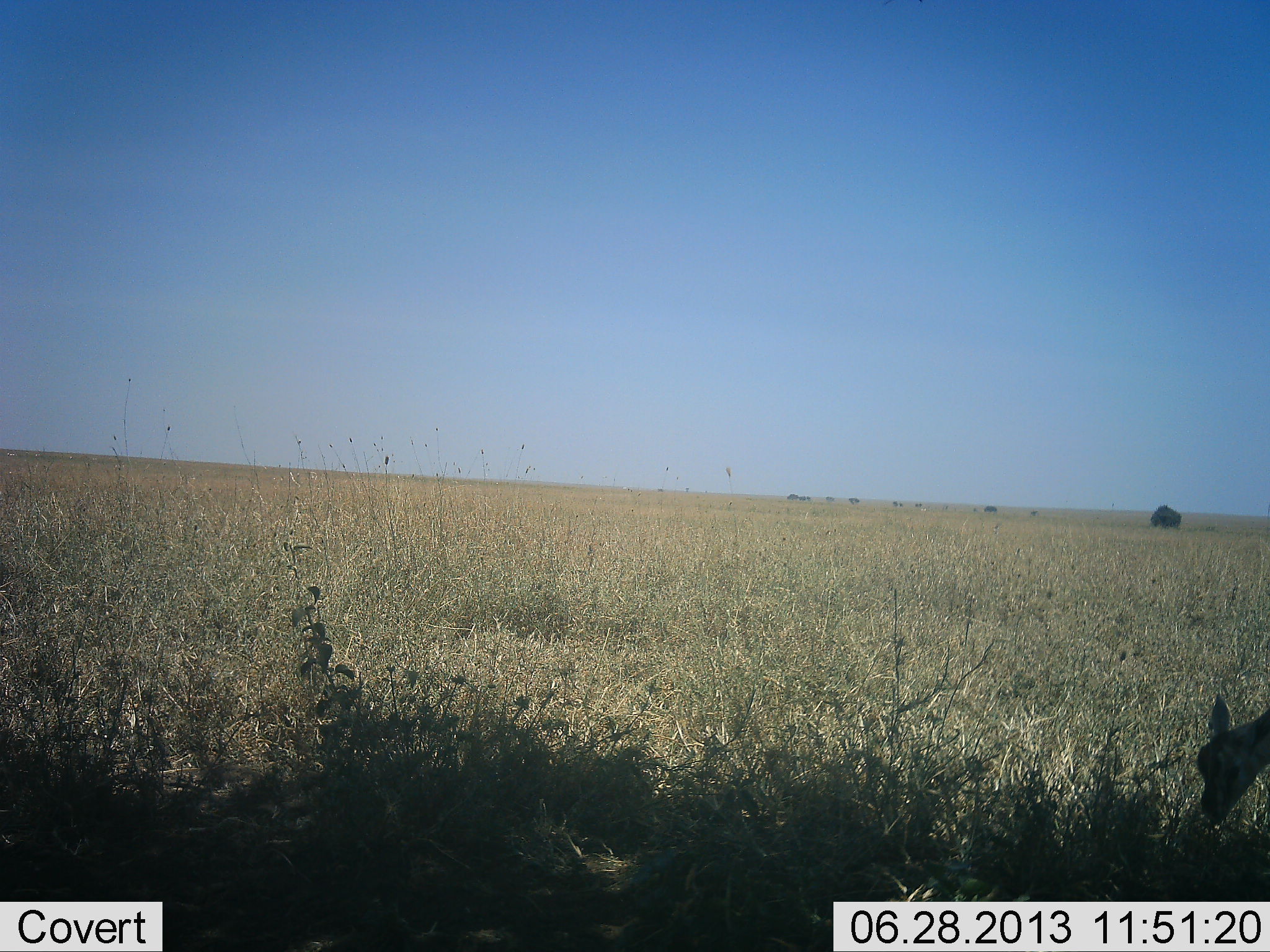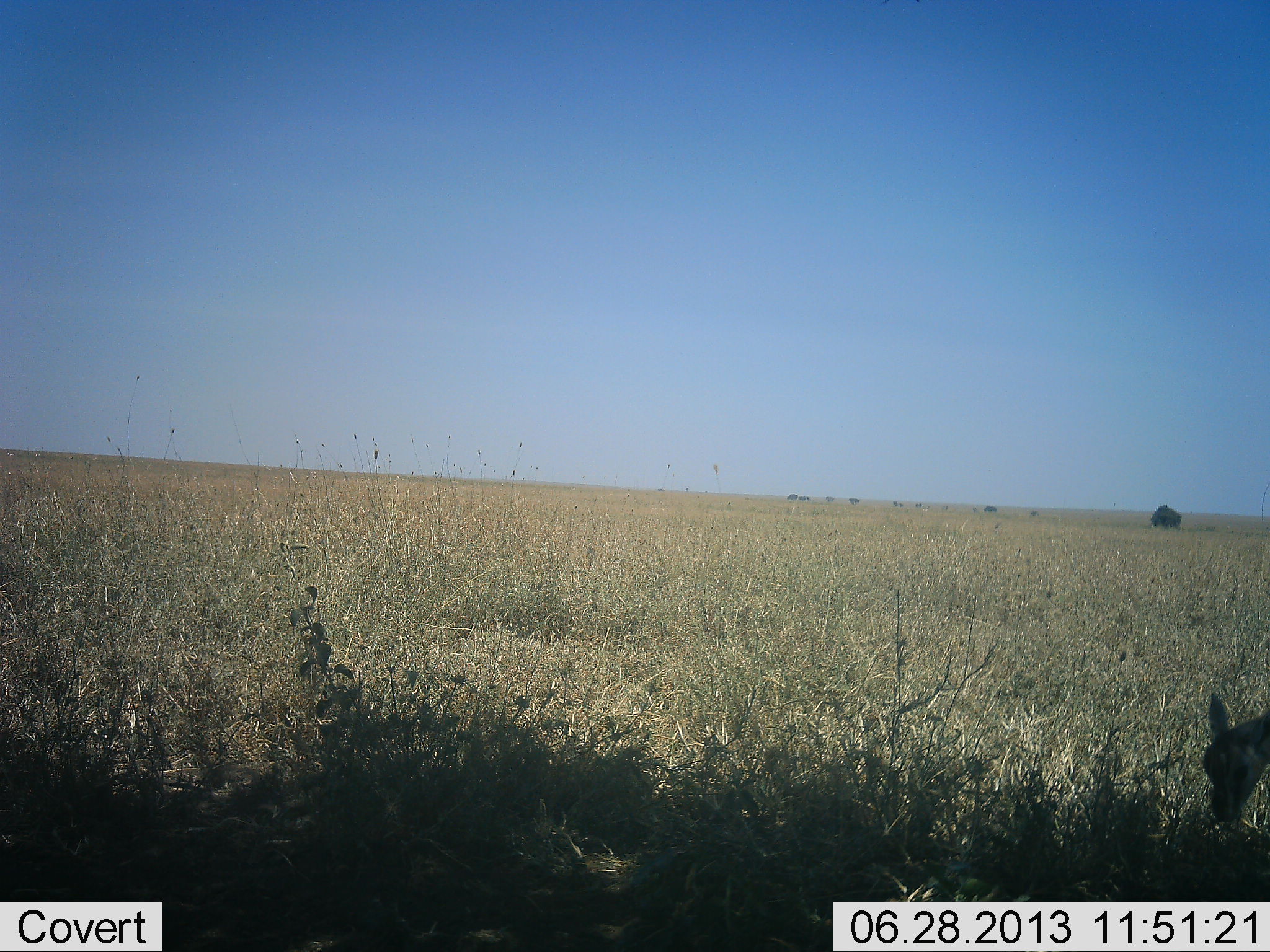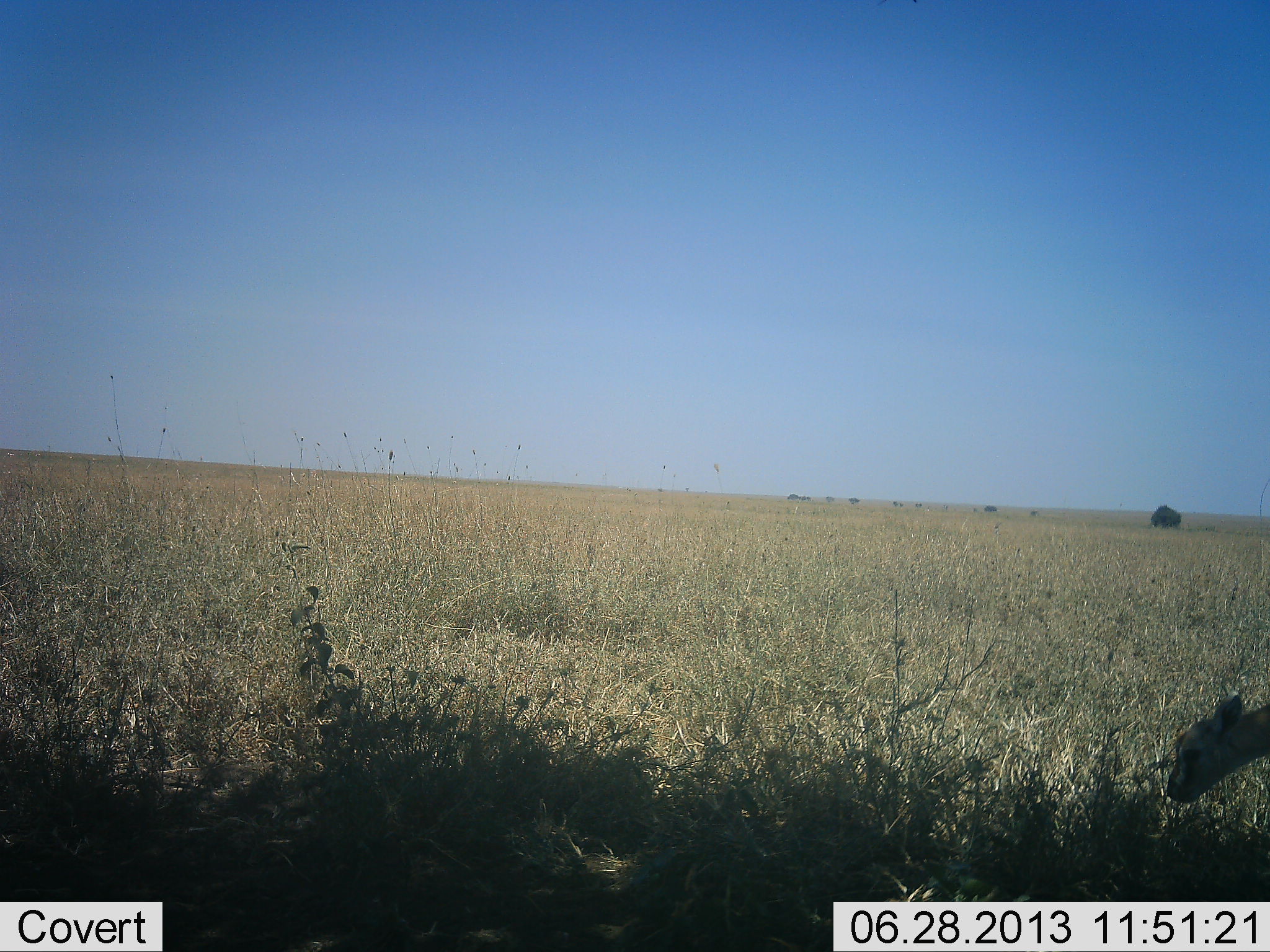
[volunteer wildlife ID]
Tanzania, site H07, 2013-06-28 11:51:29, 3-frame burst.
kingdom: Animalia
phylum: Chordata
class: Mammalia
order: Artiodactyla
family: Bovidae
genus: Eudorcas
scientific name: Eudorcas thomsonii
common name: thomson's gazelle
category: gazellethomsons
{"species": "gazellethomsons (thomson's gazelle) (Eudorcas thomsonii)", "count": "1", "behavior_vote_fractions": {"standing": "18%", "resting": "0%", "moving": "0%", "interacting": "0%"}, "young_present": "9%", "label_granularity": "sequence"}